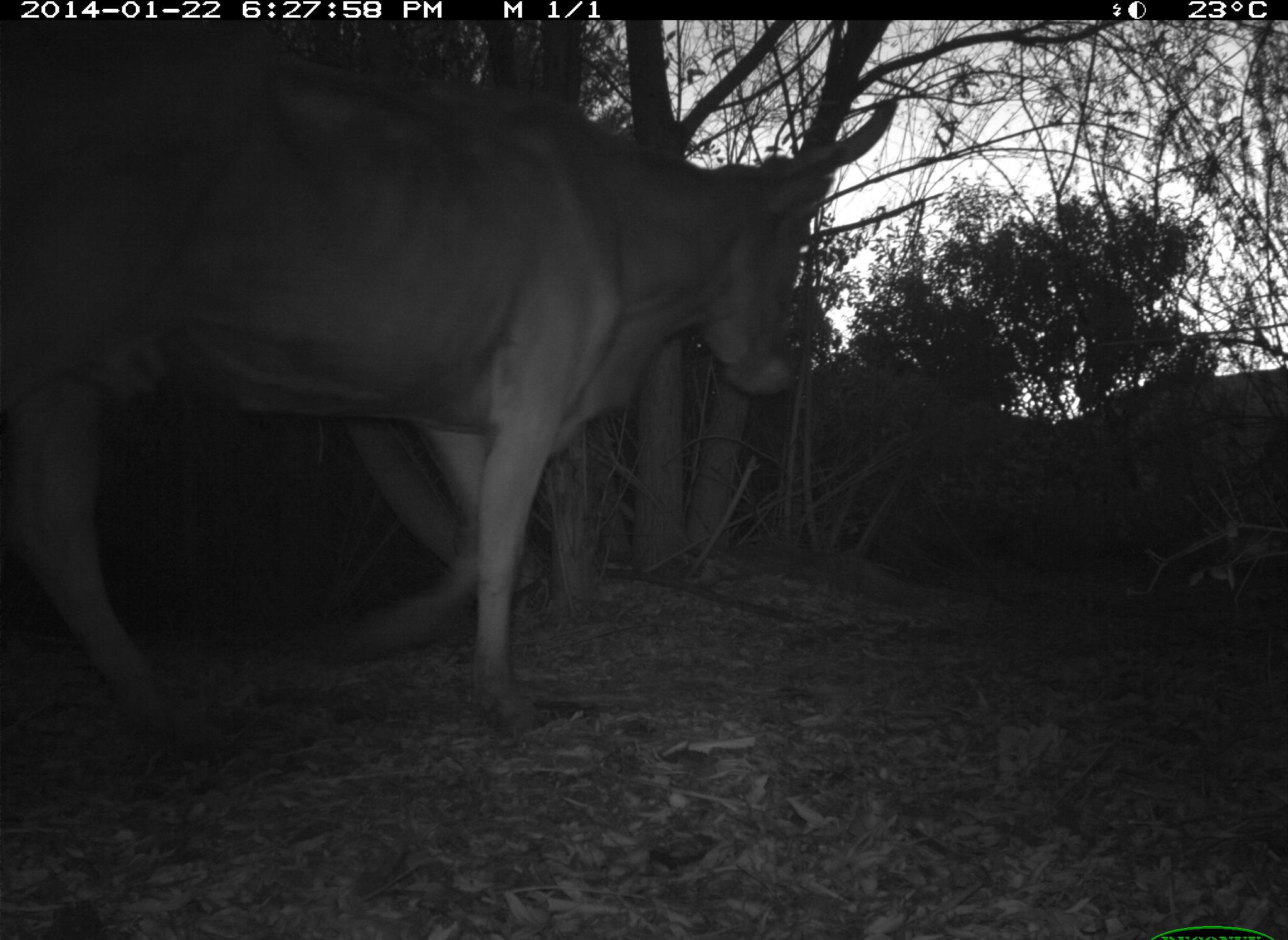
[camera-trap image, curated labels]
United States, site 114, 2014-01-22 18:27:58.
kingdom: Animalia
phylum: Chordata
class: Mammalia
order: Artiodactyla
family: Bovidae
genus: Bos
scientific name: Bos taurus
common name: cow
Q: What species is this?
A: Cow (Bos taurus).